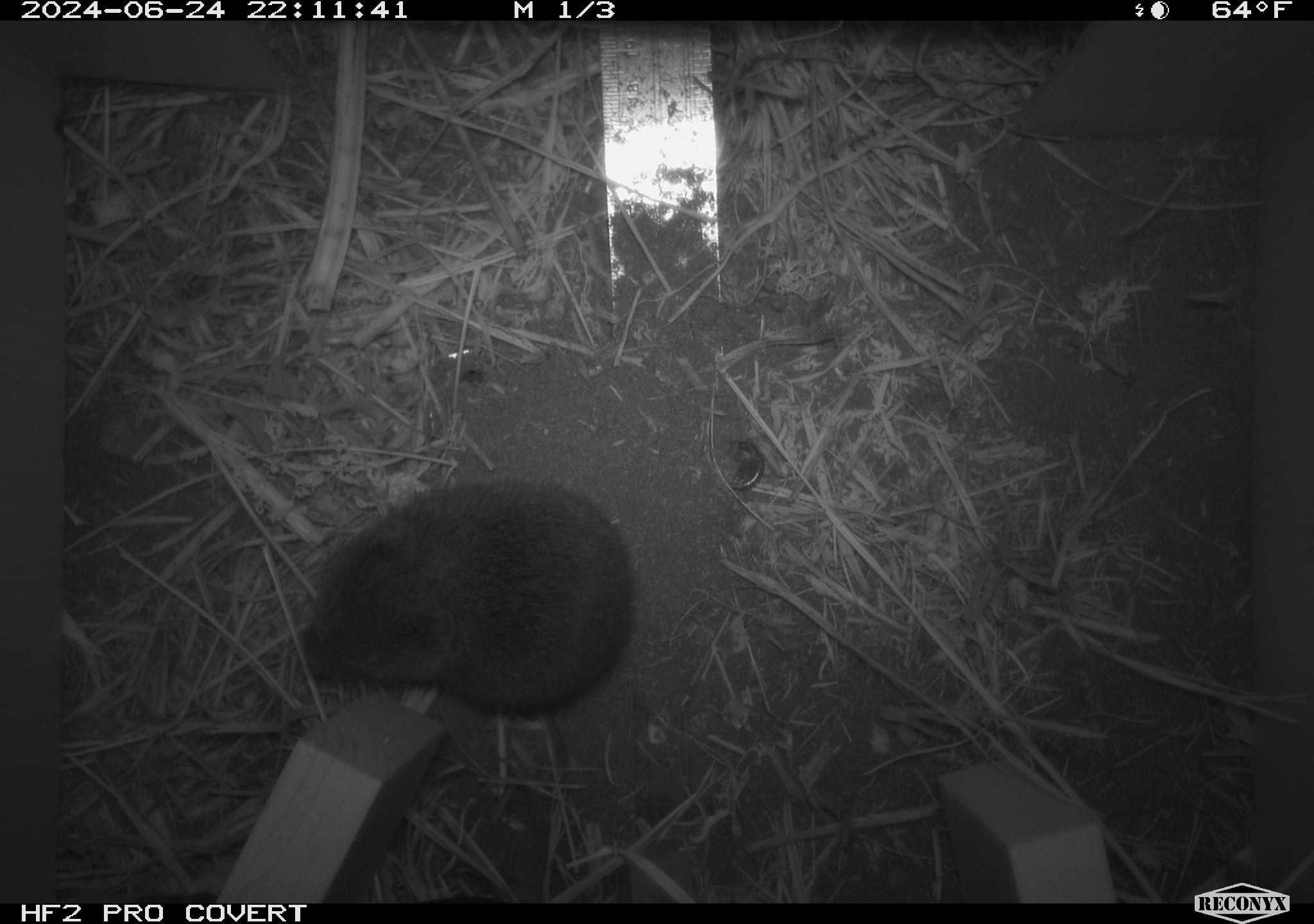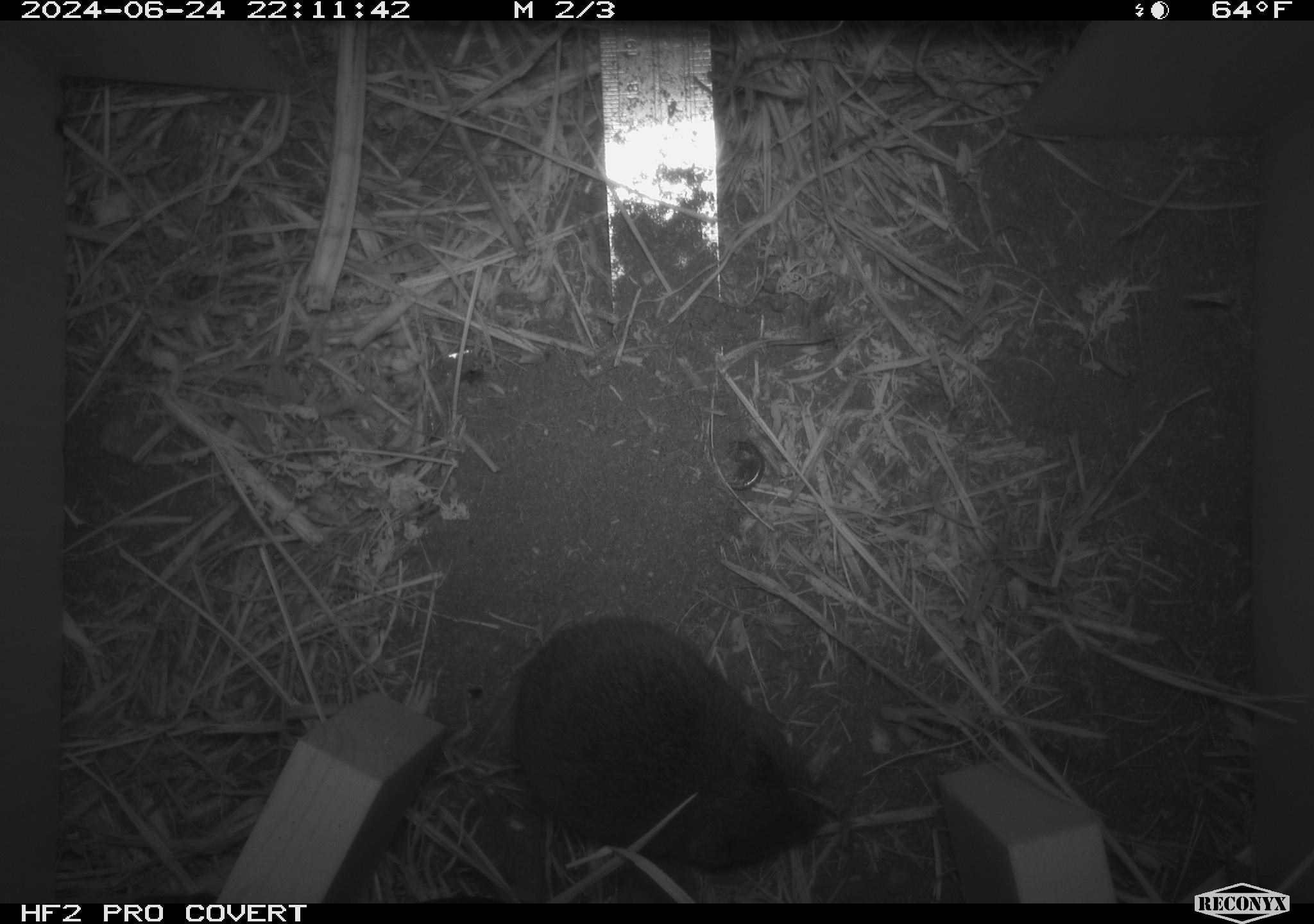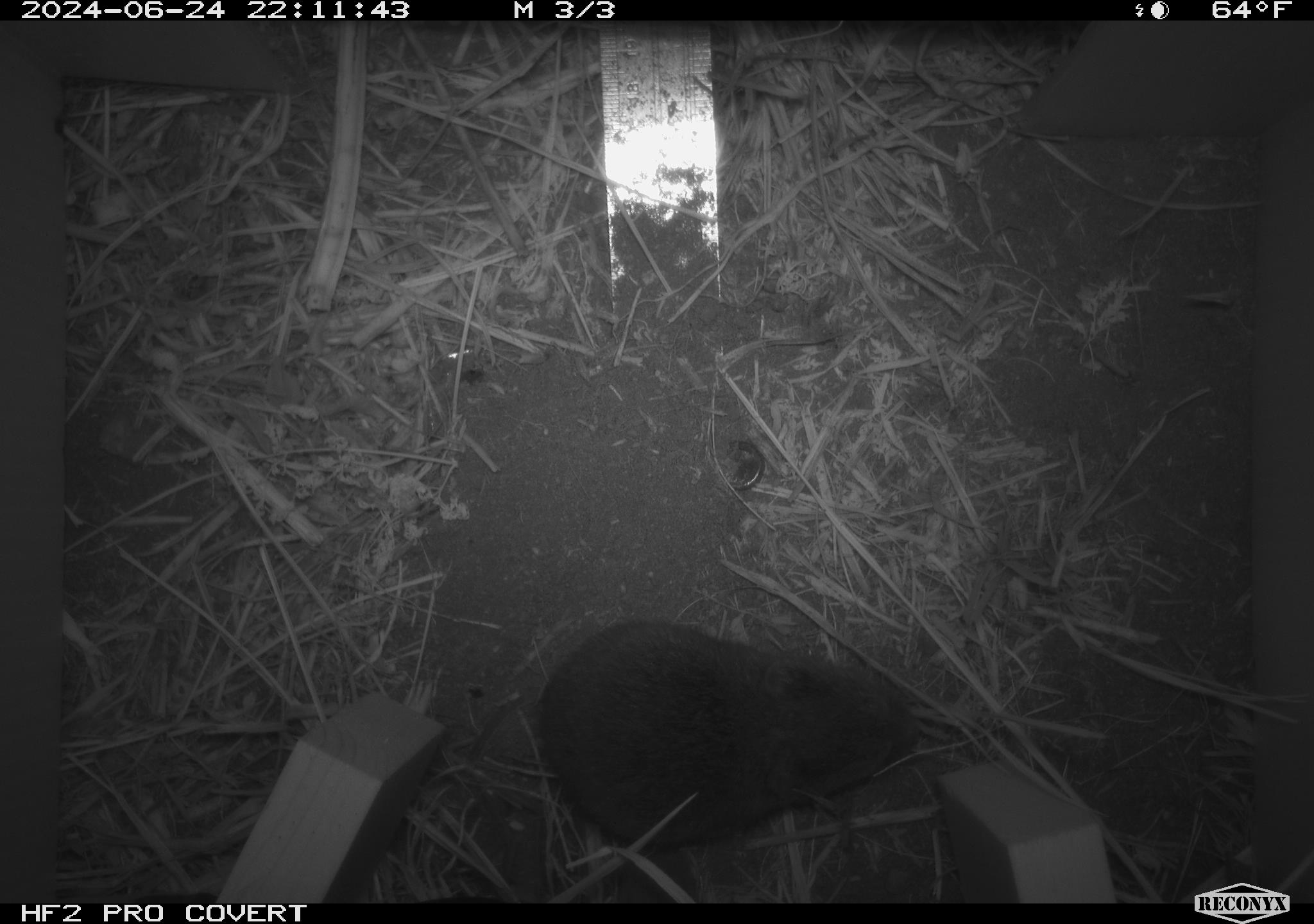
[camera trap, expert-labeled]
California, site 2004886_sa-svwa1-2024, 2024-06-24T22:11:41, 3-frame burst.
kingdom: Animalia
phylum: Chordata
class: Mammalia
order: Rodentia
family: Cricetidae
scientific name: Arvicolinae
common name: voles, lemmings, and muskrats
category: arvicolinae subfamily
Arvicolinae subfamily (voles, lemmings, and muskrats) (Arvicolinae).